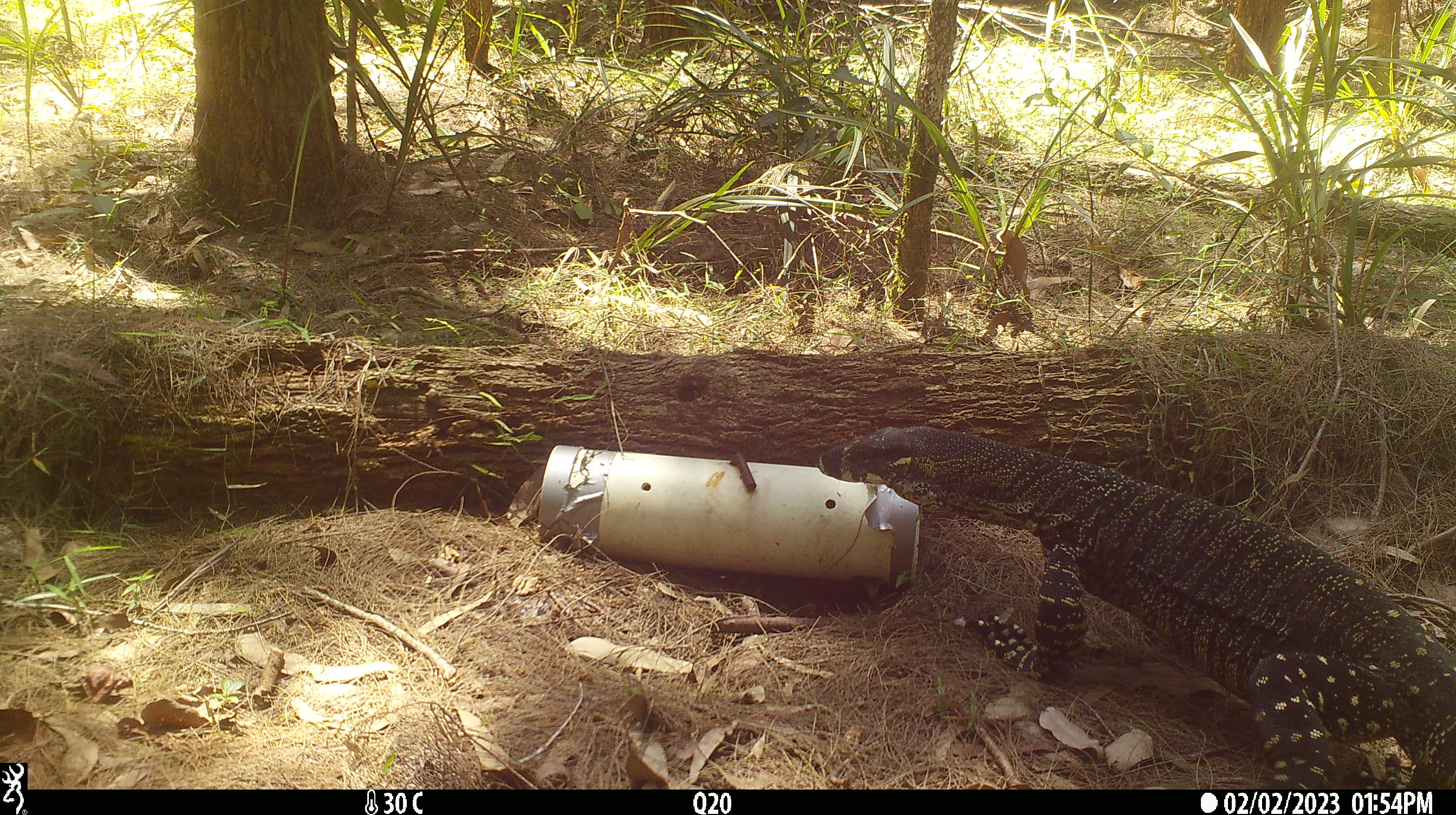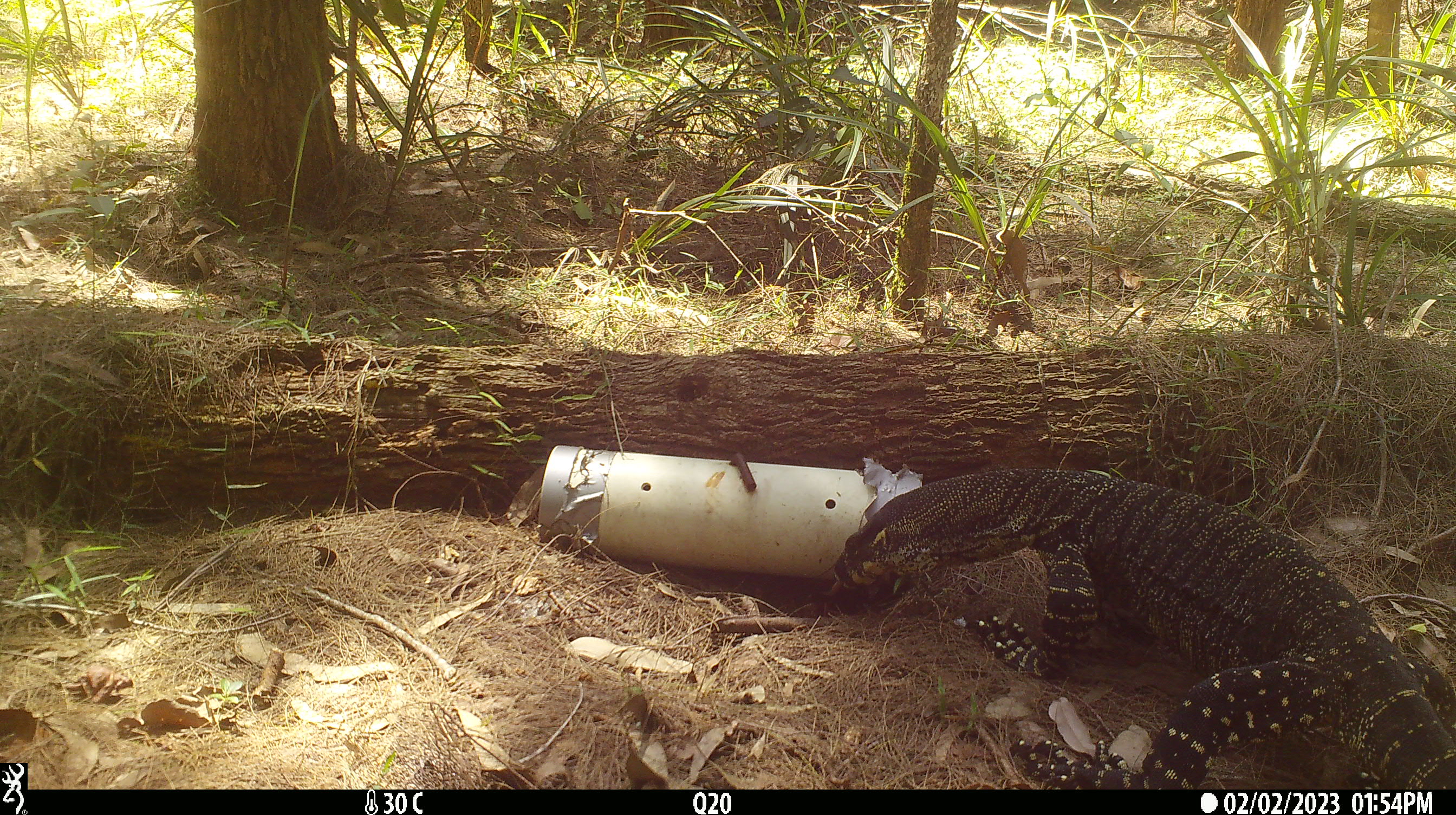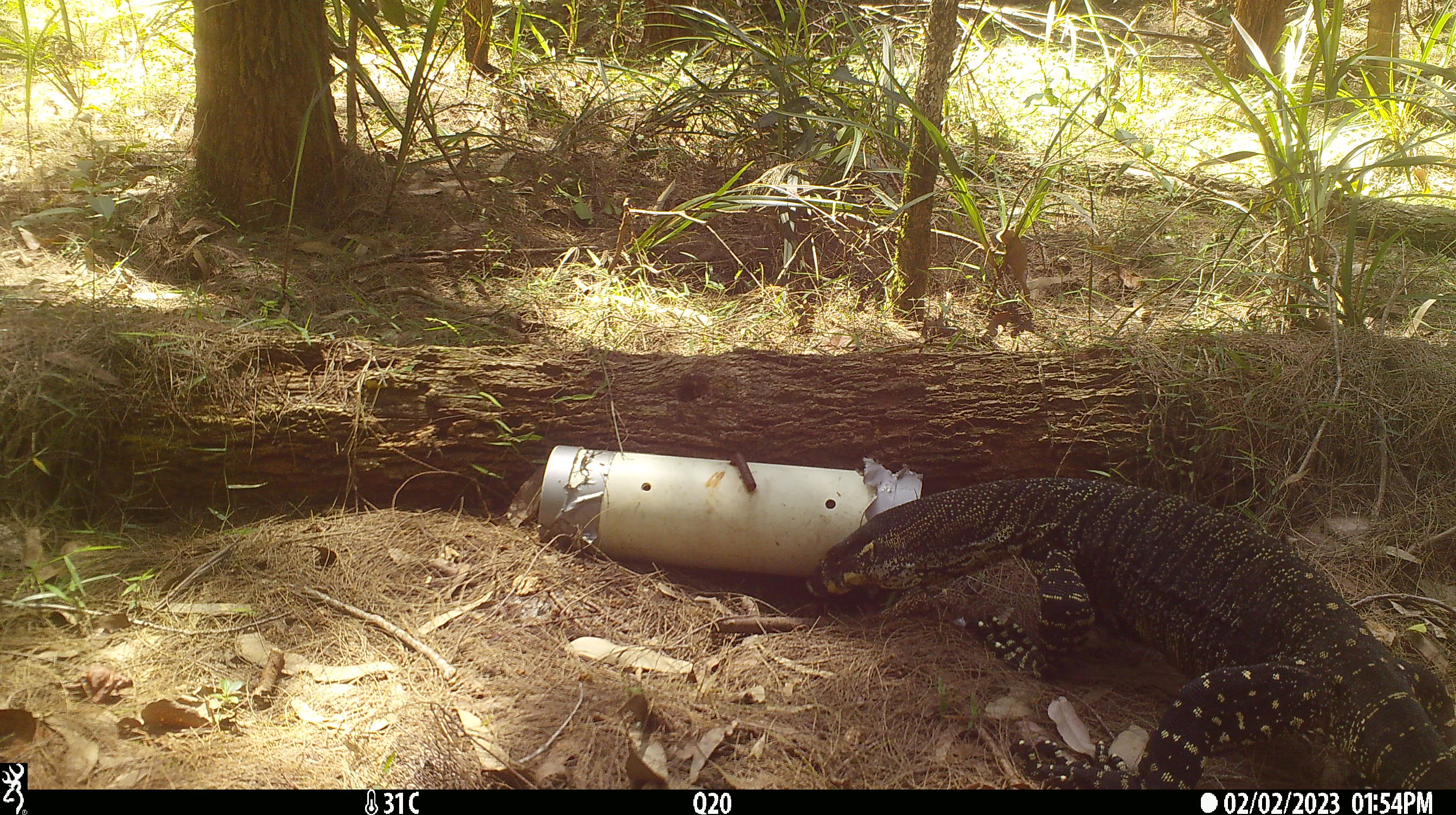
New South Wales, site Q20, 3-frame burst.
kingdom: Animalia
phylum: Chordata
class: Reptilia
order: Squamata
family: Varanidae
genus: Varanus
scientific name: Varanus varius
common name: lace monitor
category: goanna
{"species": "goanna (lace monitor) (Varanus varius)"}